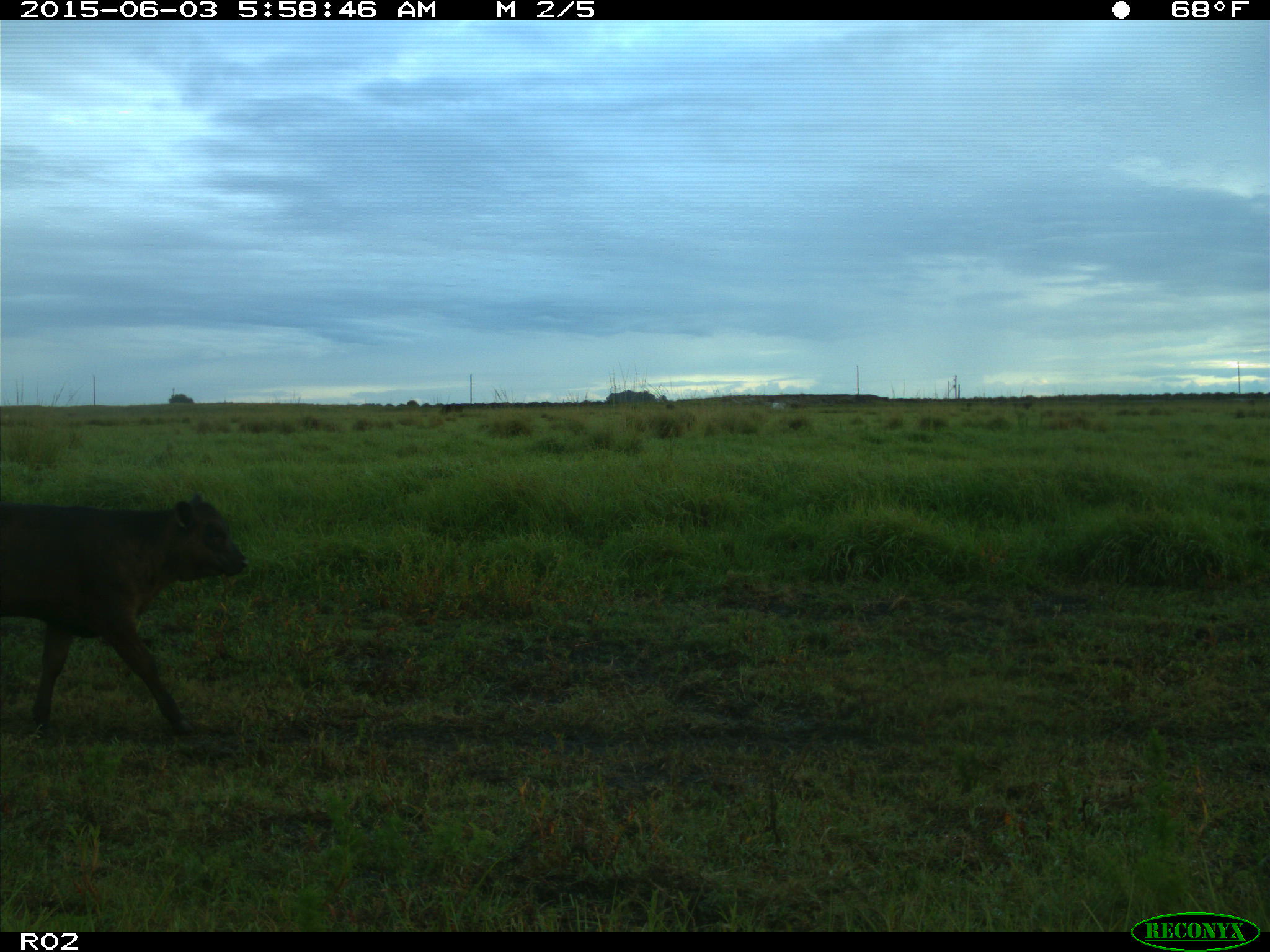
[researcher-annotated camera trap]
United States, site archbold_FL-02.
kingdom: Animalia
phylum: Chordata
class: Mammalia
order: Artiodactyla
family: Bovidae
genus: Bos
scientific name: Bos taurus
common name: domestic cow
Bos taurus (domestic cow).